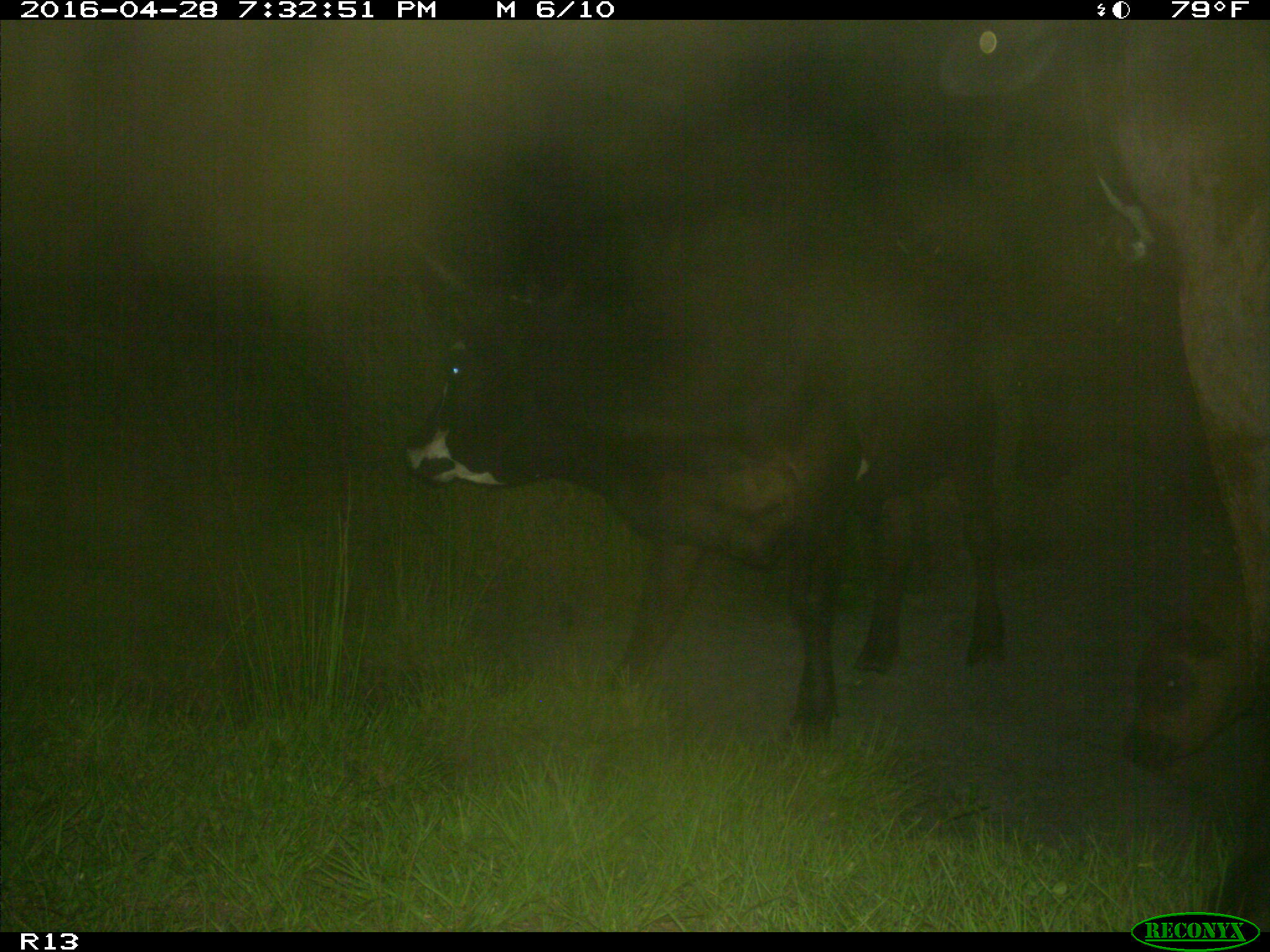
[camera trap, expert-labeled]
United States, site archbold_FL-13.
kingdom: Animalia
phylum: Chordata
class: Mammalia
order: Artiodactyla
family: Bovidae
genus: Bos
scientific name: Bos taurus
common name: domestic cow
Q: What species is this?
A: Bos taurus (domestic cow).